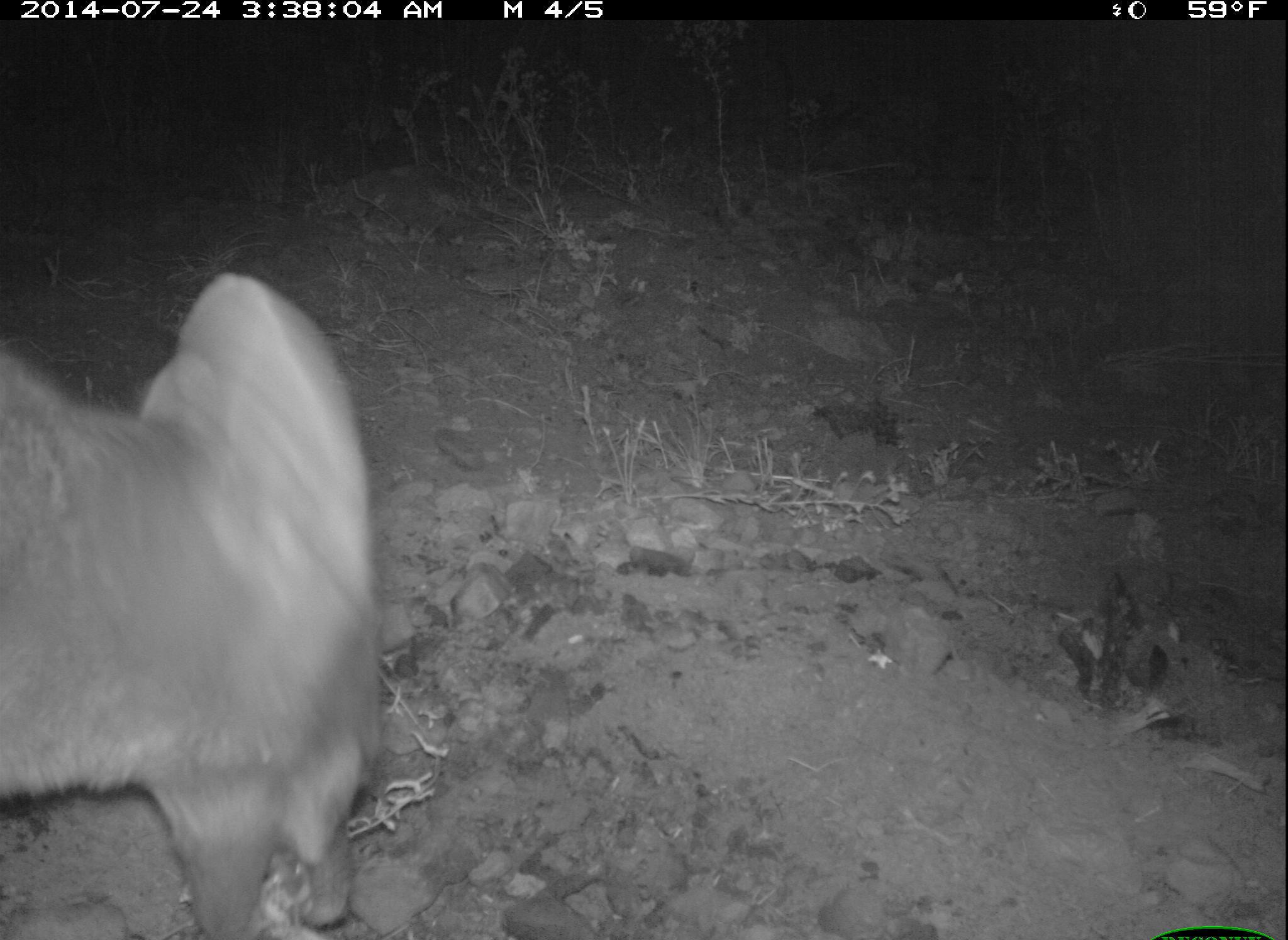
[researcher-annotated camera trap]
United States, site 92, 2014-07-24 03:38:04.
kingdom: Animalia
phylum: Chordata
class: Mammalia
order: Carnivora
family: Canidae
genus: Urocyon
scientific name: Urocyon cinereoargenteus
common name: gray fox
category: fox